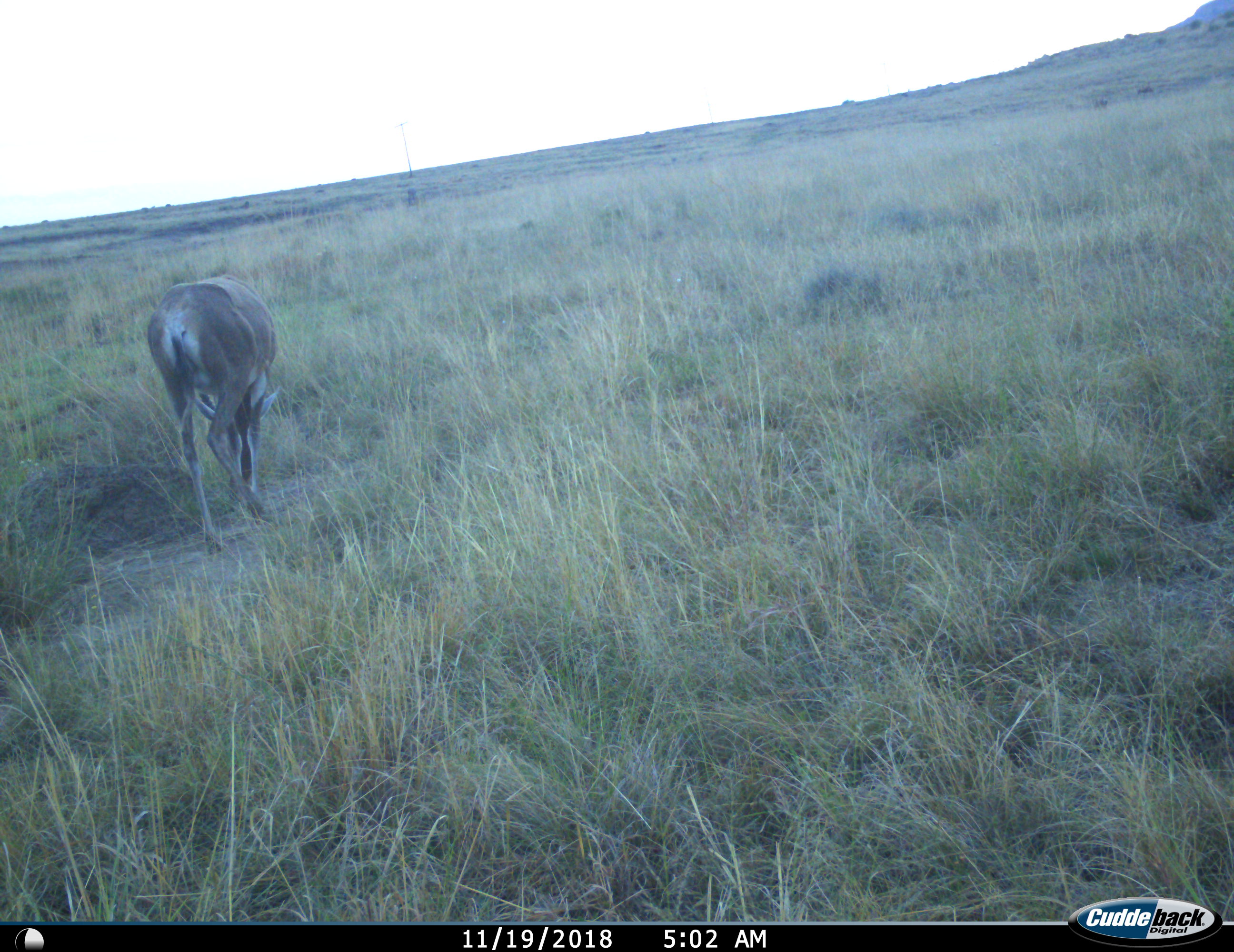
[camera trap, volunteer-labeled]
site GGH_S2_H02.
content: unidentified animal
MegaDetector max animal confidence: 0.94